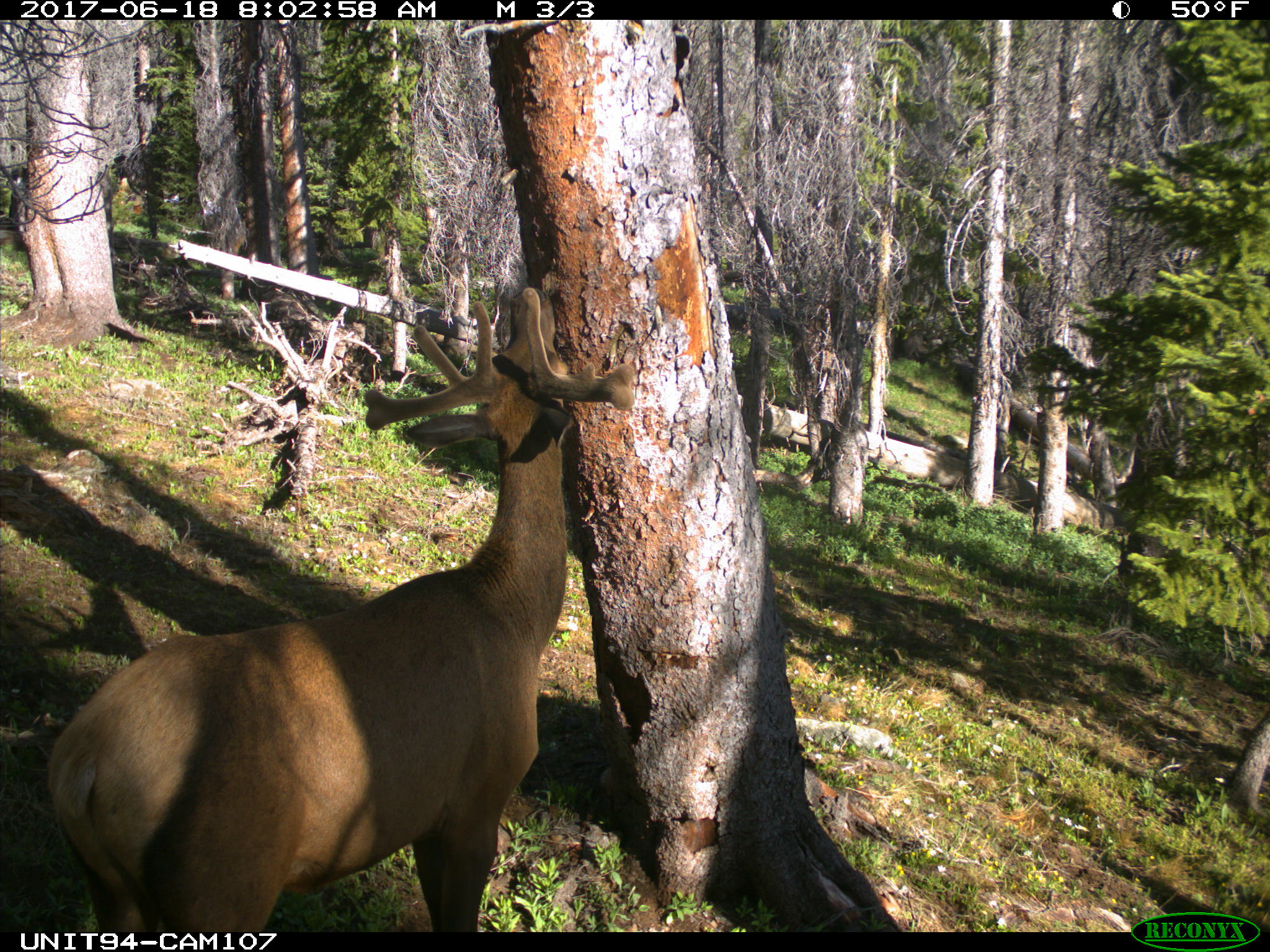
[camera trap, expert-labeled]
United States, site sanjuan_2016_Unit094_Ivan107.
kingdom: Animalia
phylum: Chordata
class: Mammalia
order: Artiodactyla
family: Cervidae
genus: Cervus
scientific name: Cervus elaphus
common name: red deer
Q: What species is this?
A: Cervus elaphus (red deer).